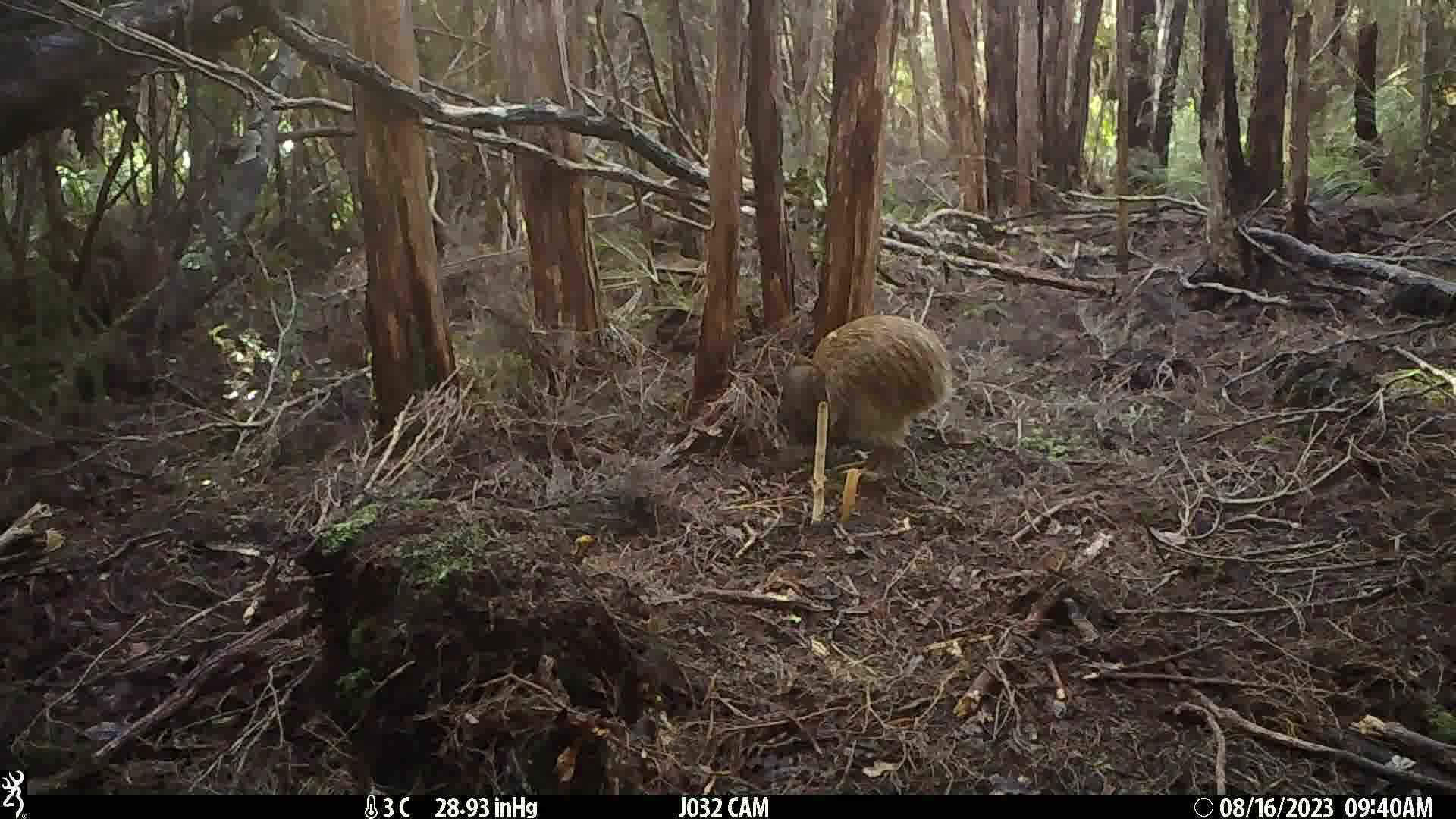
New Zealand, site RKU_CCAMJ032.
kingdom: Animalia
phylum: Chordata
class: Aves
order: Apterygiformes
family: Apterygidae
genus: Apteryx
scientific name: Apteryx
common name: kiwi